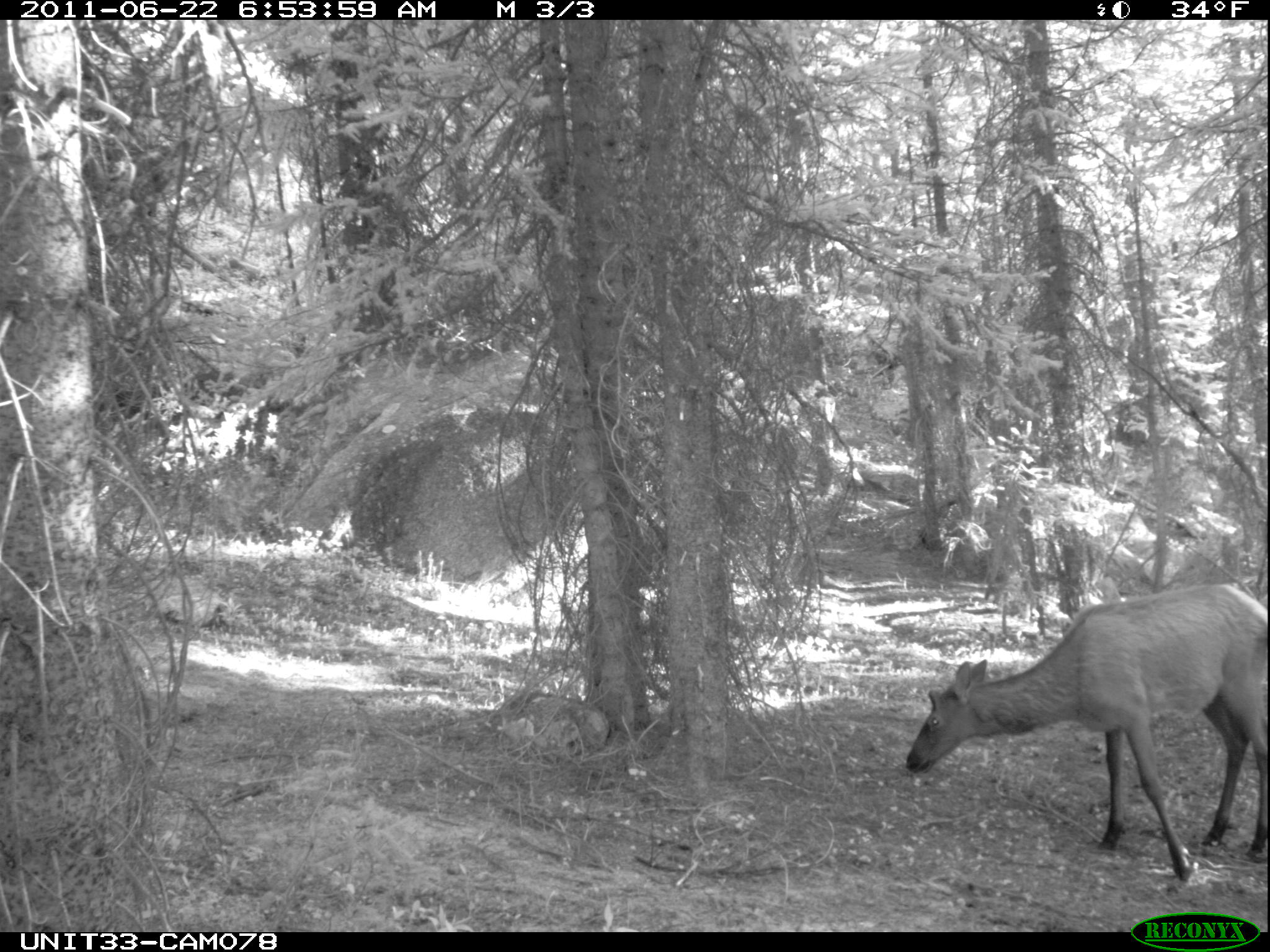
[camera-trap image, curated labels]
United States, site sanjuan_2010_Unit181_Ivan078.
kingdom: Animalia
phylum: Chordata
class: Mammalia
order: Artiodactyla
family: Cervidae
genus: Cervus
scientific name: Cervus elaphus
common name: red deer